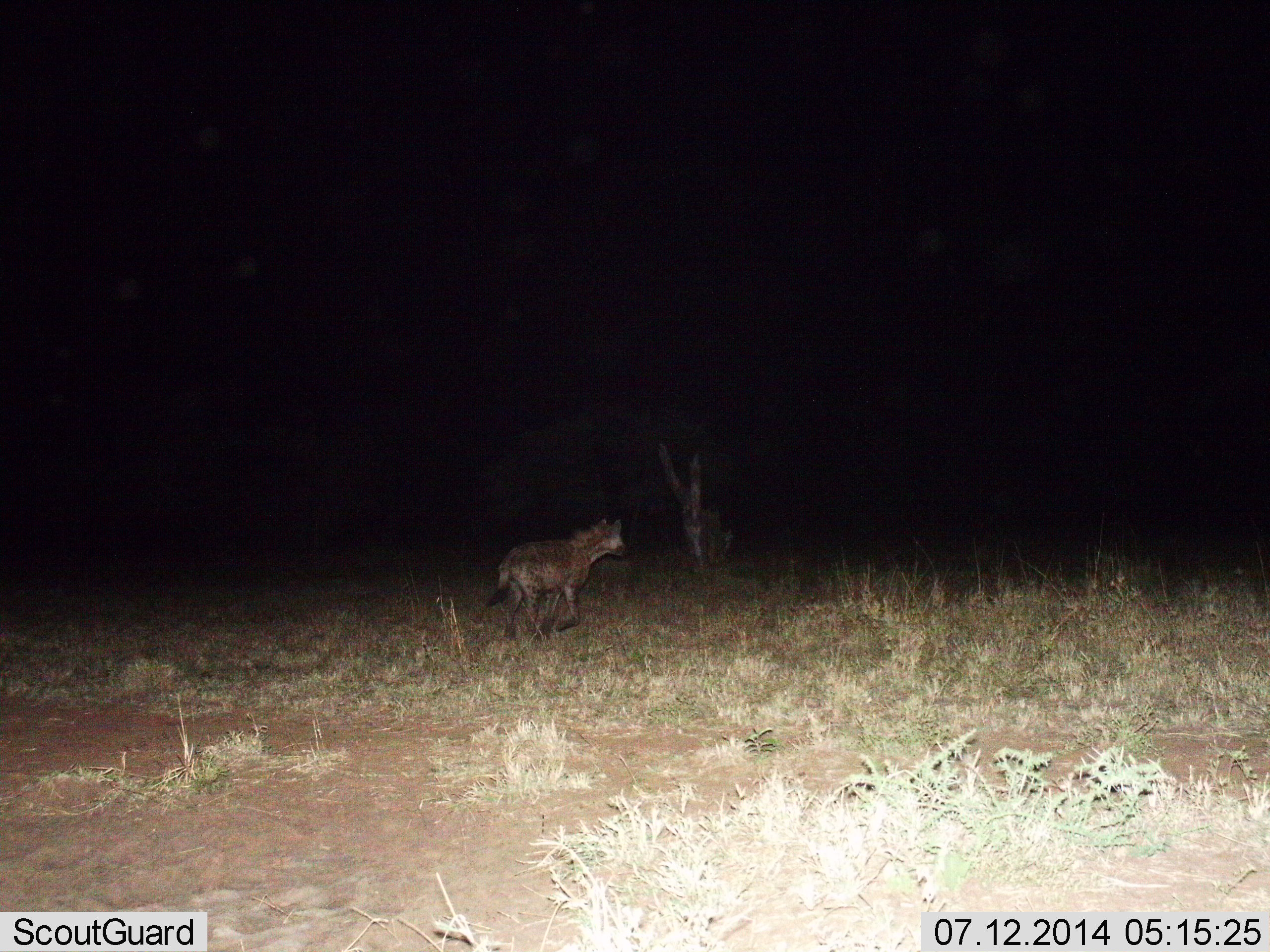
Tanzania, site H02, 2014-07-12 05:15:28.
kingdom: Animalia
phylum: Chordata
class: Mammalia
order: Carnivora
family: Hyaenidae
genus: Crocuta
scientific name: Crocuta crocuta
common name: spotted hyena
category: hyenaspotted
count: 1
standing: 10%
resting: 0%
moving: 90%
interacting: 0%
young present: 0%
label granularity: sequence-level